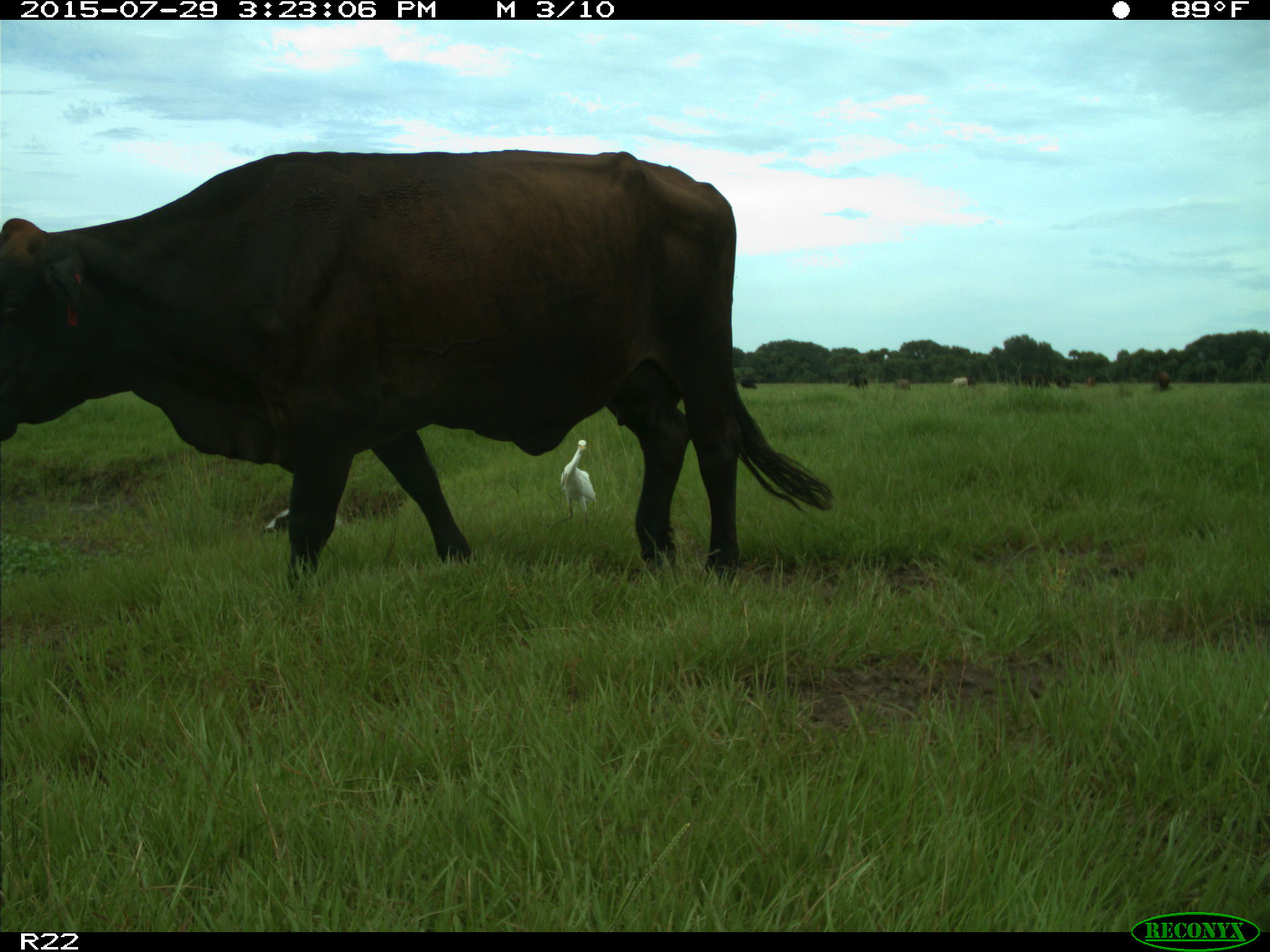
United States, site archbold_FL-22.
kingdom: Animalia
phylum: Chordata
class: Mammalia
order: Artiodactyla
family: Bovidae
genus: Bos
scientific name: Bos taurus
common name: domestic cow